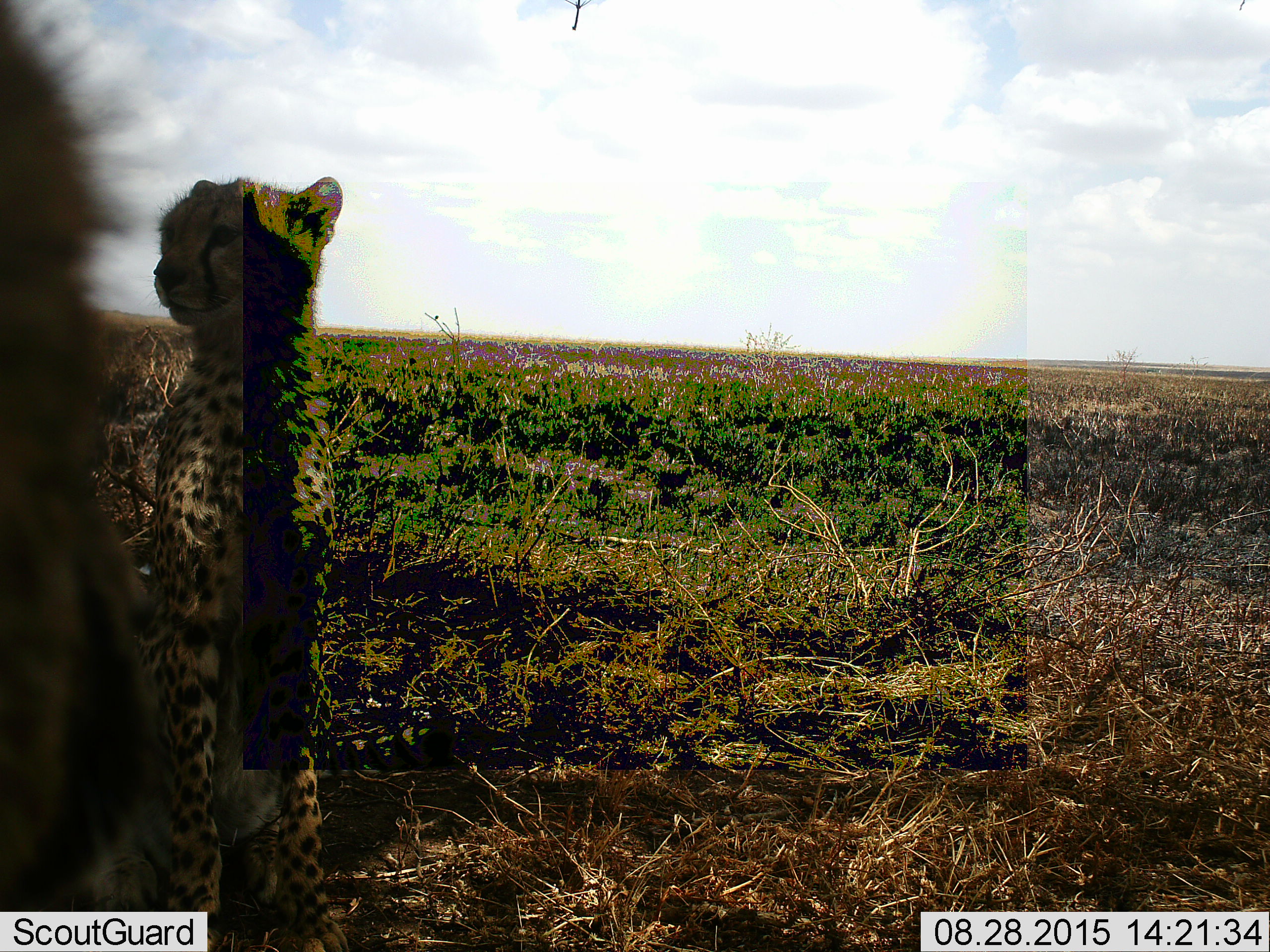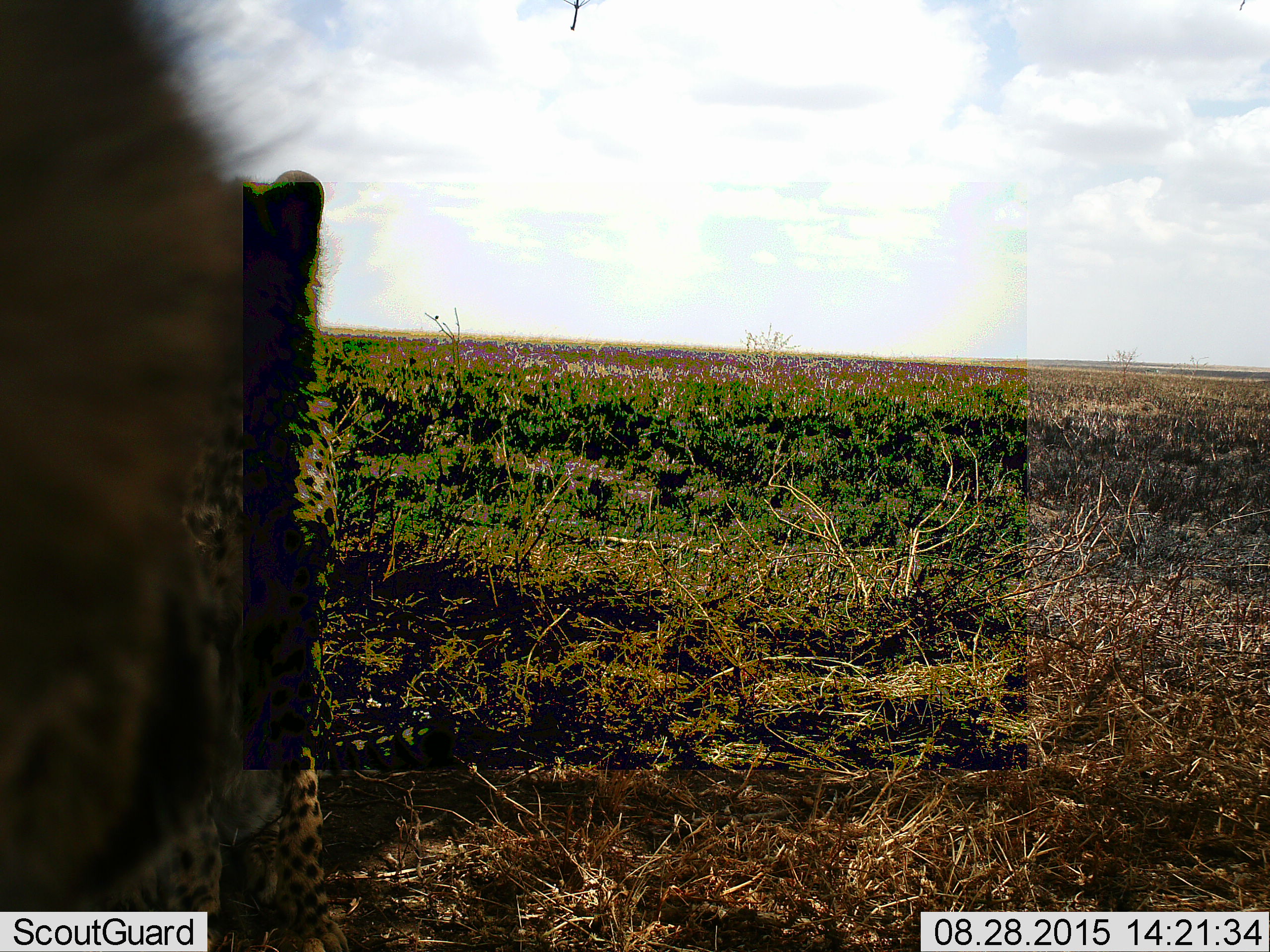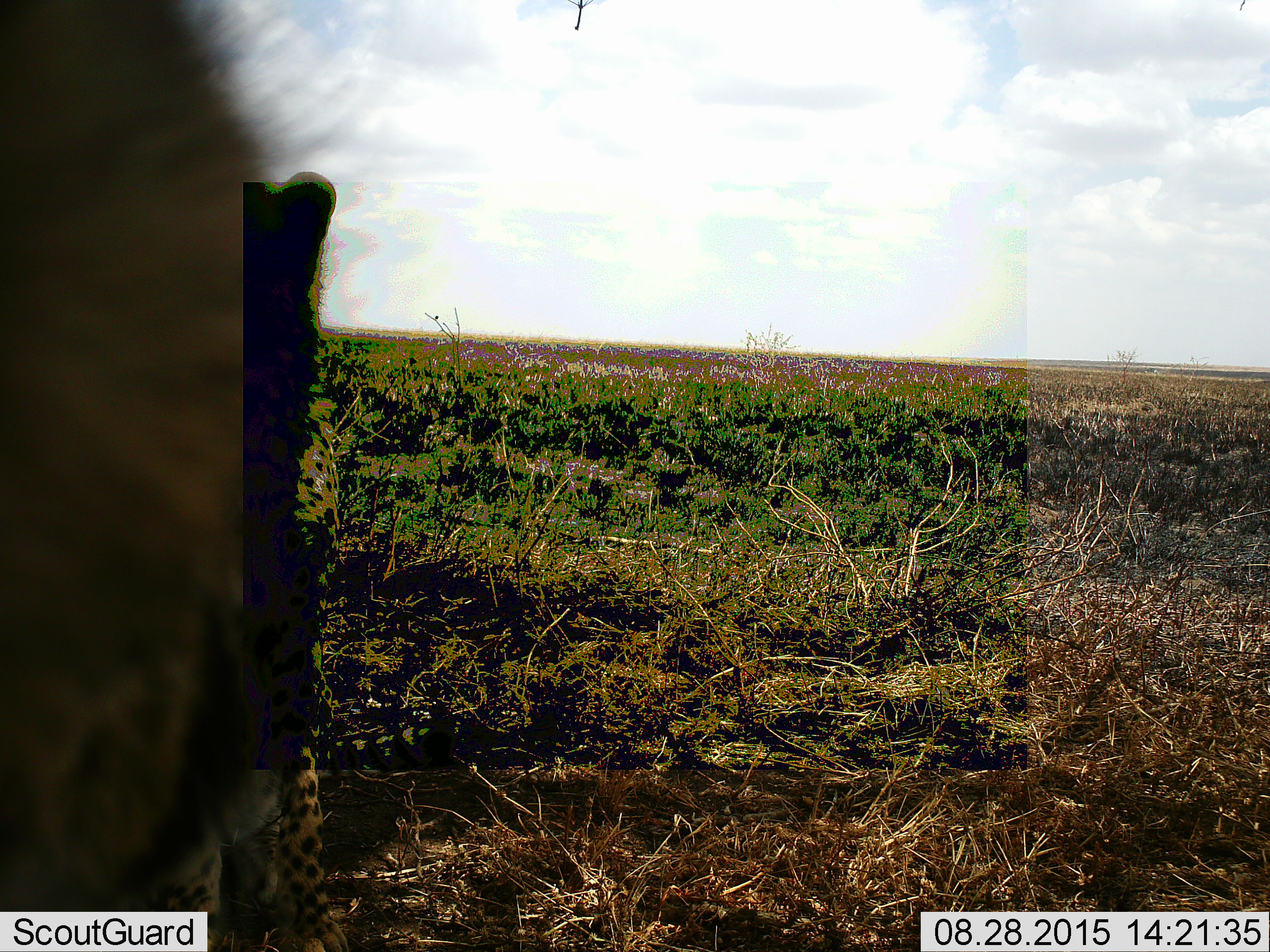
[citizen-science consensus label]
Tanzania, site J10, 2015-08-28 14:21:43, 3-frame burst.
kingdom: Animalia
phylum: Chordata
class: Mammalia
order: Carnivora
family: Felidae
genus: Acinonyx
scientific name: Acinonyx jubatus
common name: cheetah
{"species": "cheetah (Acinonyx jubatus)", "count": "2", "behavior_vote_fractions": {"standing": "10%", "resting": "80%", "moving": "10%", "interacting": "10%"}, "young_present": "60%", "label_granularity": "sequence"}